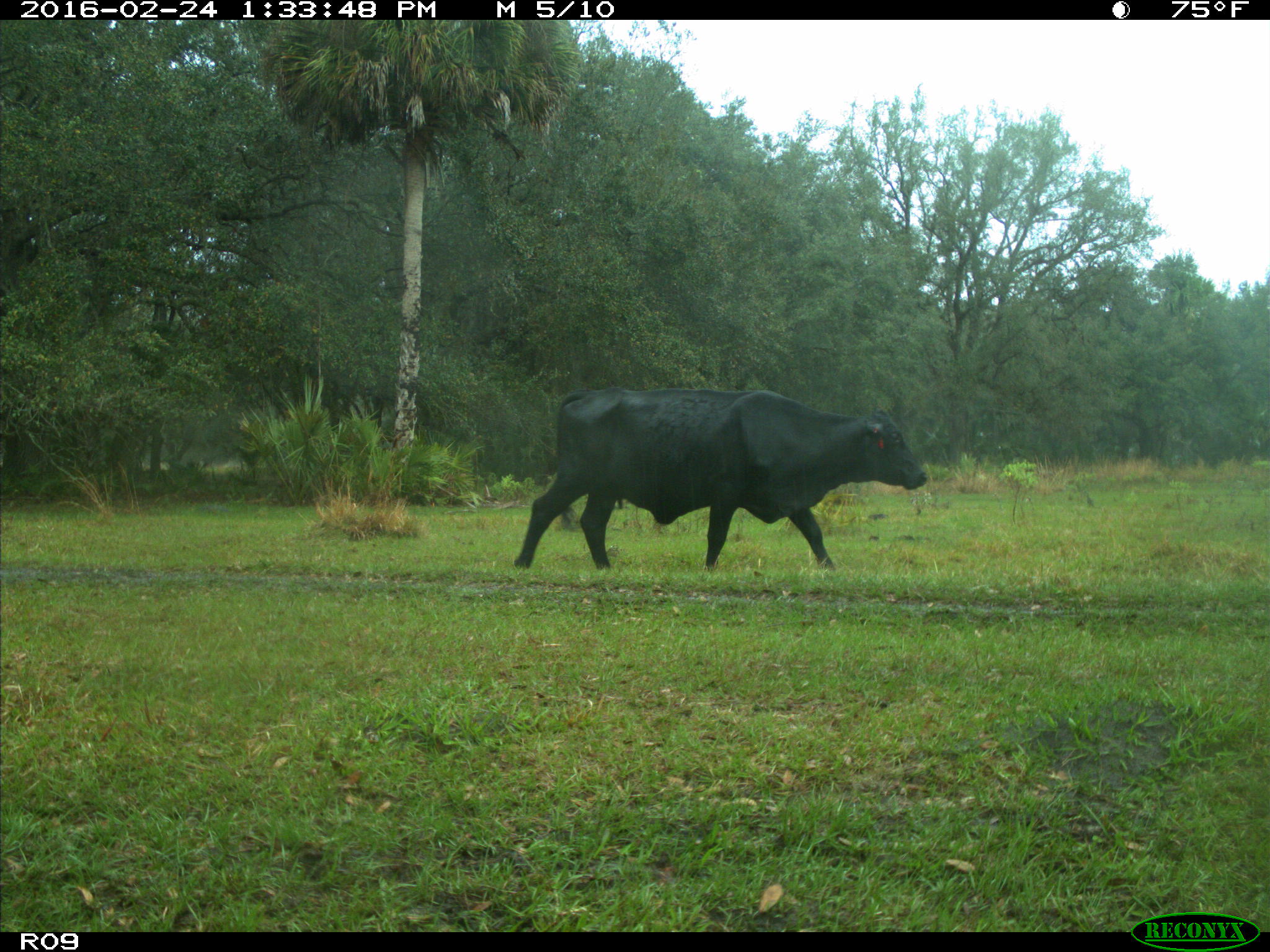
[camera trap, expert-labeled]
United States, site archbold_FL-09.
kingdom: Animalia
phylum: Chordata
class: Mammalia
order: Artiodactyla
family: Bovidae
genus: Bos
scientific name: Bos taurus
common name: domestic cow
Bos taurus (domestic cow).